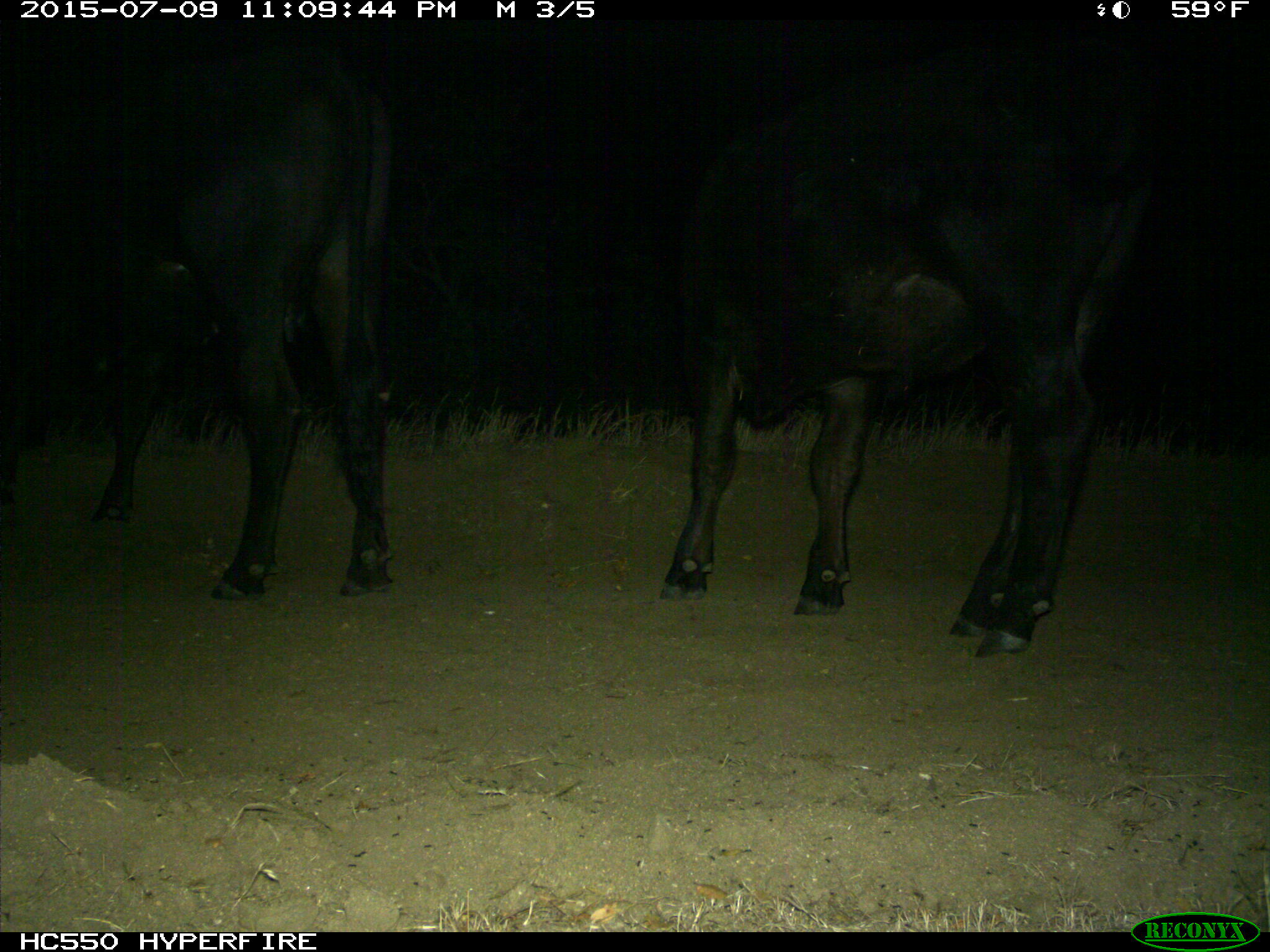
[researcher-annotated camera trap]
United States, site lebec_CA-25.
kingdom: Animalia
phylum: Chordata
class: Mammalia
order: Artiodactyla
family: Bovidae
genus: Bos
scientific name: Bos taurus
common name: domestic cow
Bos taurus (domestic cow).